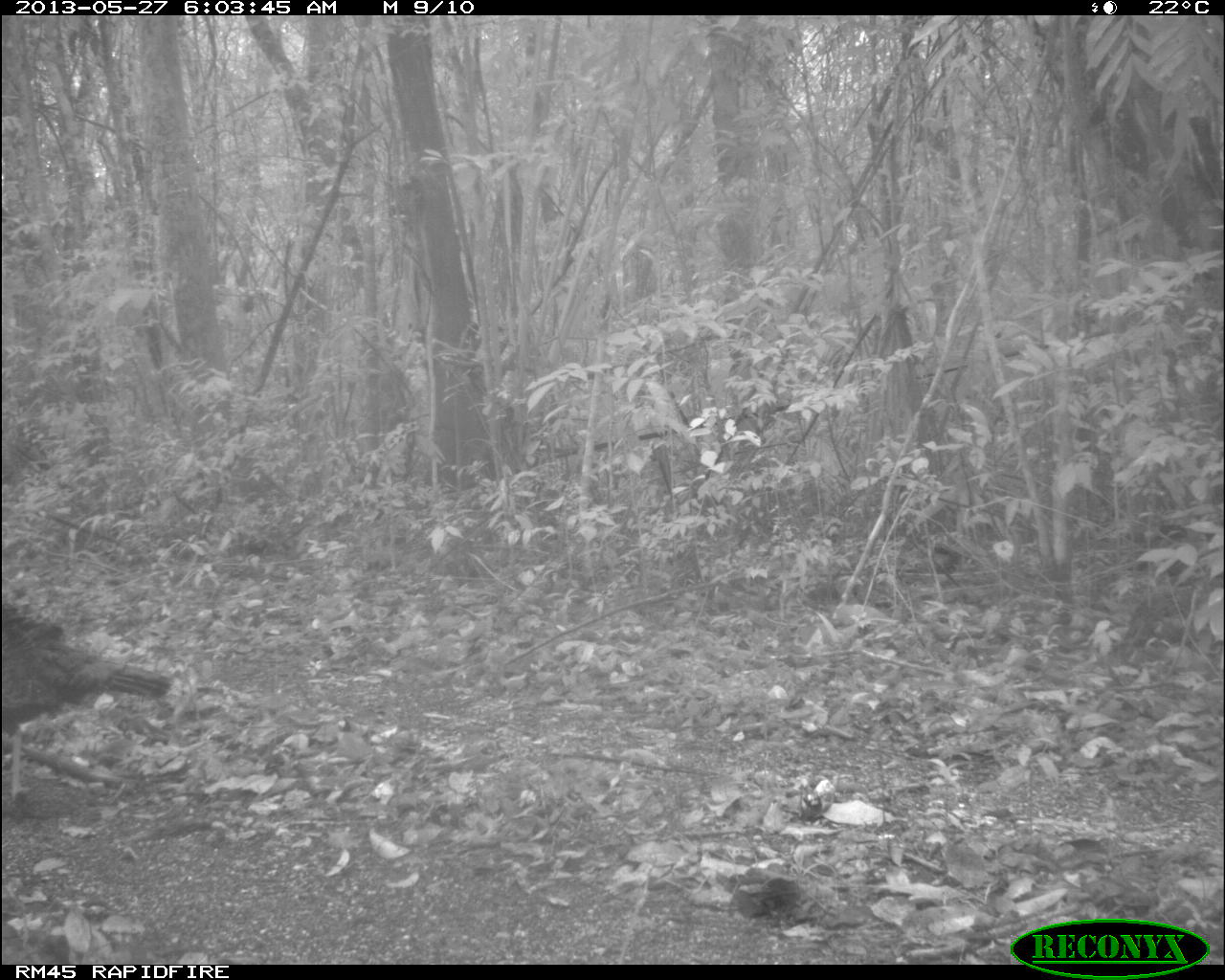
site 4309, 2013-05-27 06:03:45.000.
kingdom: Animalia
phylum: Chordata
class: Aves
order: Galliformes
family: Phasianidae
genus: Meleagris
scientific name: Meleagris ocellata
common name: ocellated turkey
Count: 1.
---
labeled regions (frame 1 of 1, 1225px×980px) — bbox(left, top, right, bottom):
meleagris ocellata: bbox(1, 601, 172, 799)